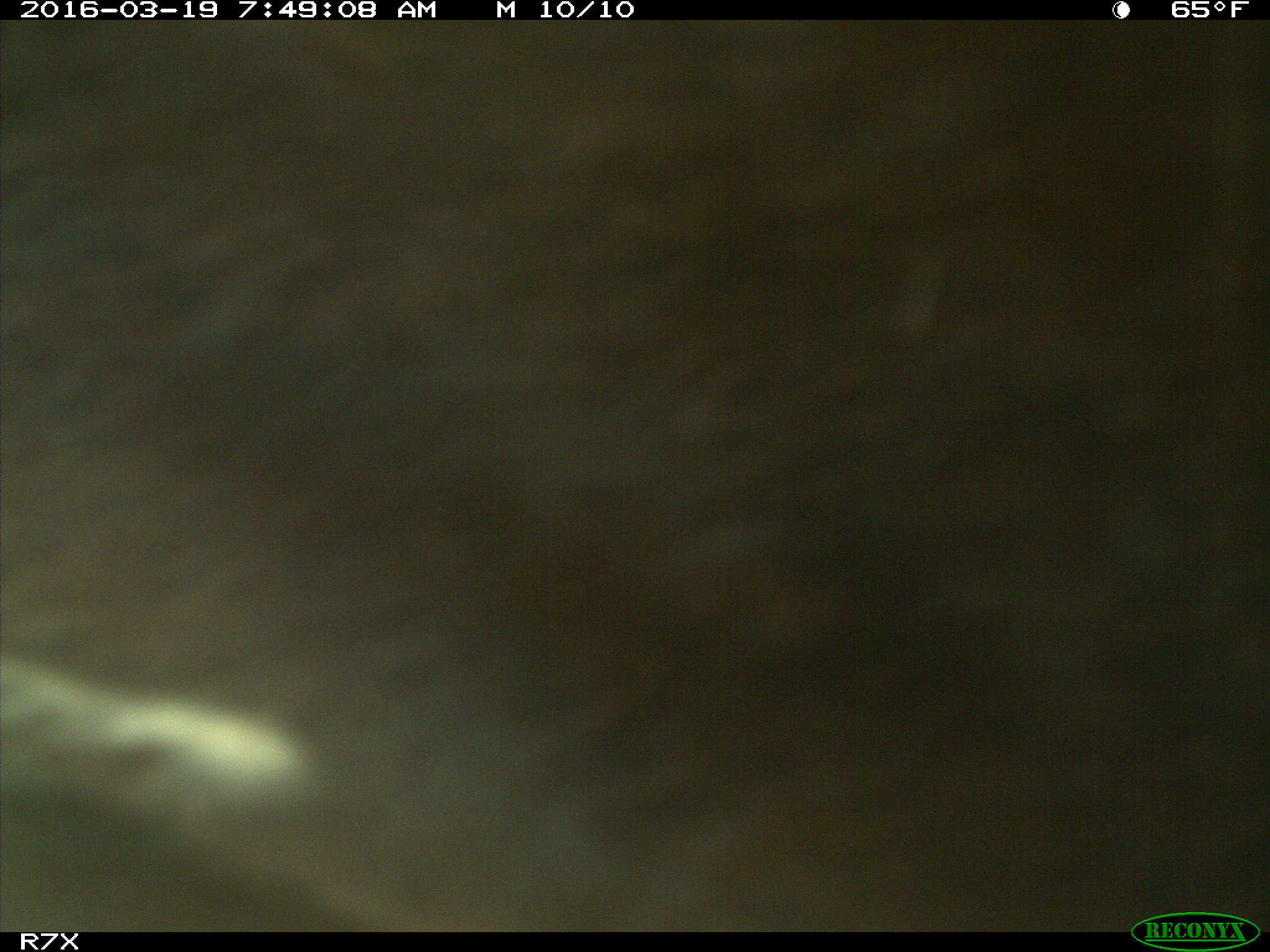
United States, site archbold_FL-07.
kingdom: Animalia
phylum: Chordata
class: Mammalia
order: Artiodactyla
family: Bovidae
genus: Bos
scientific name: Bos taurus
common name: domestic cow